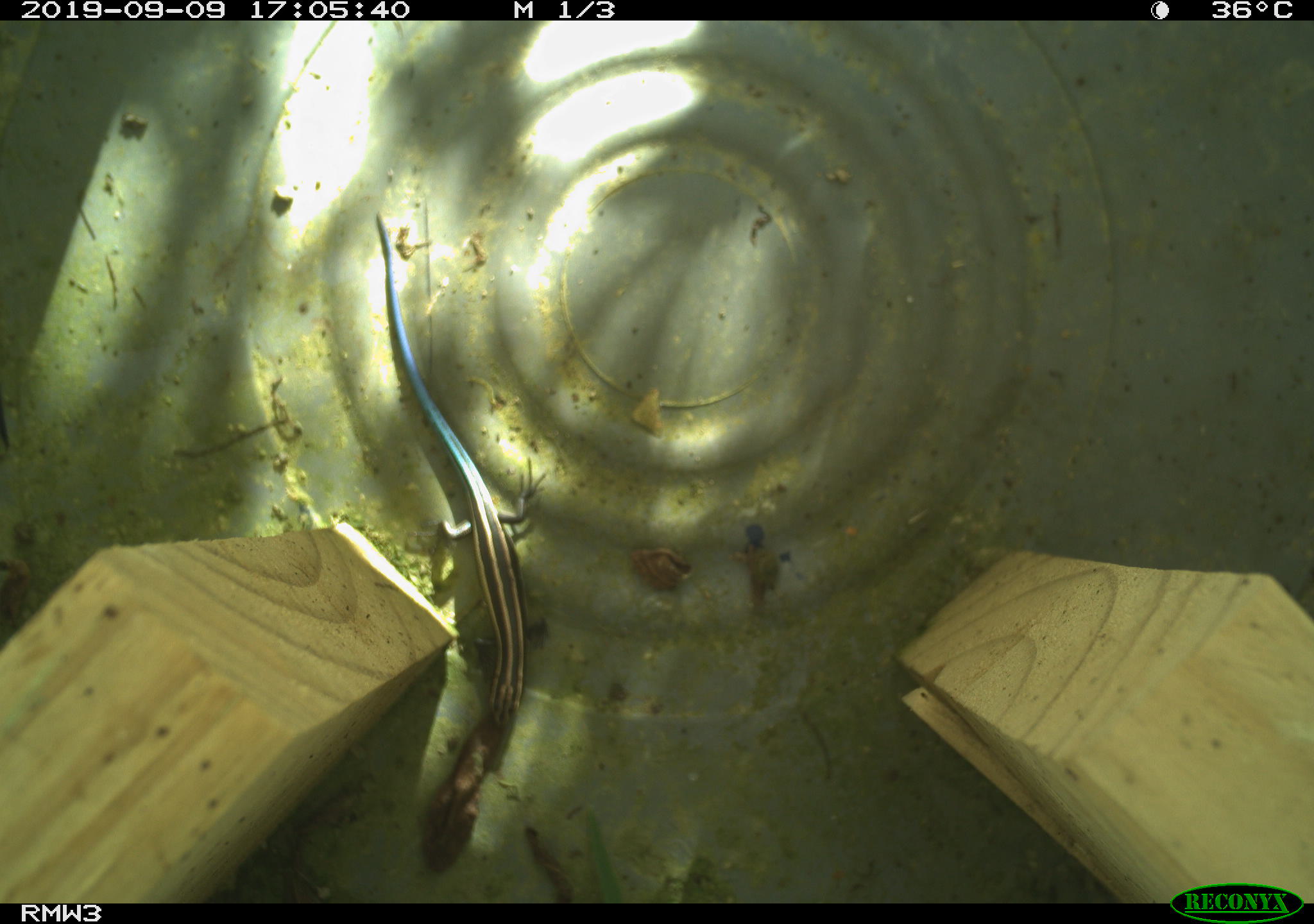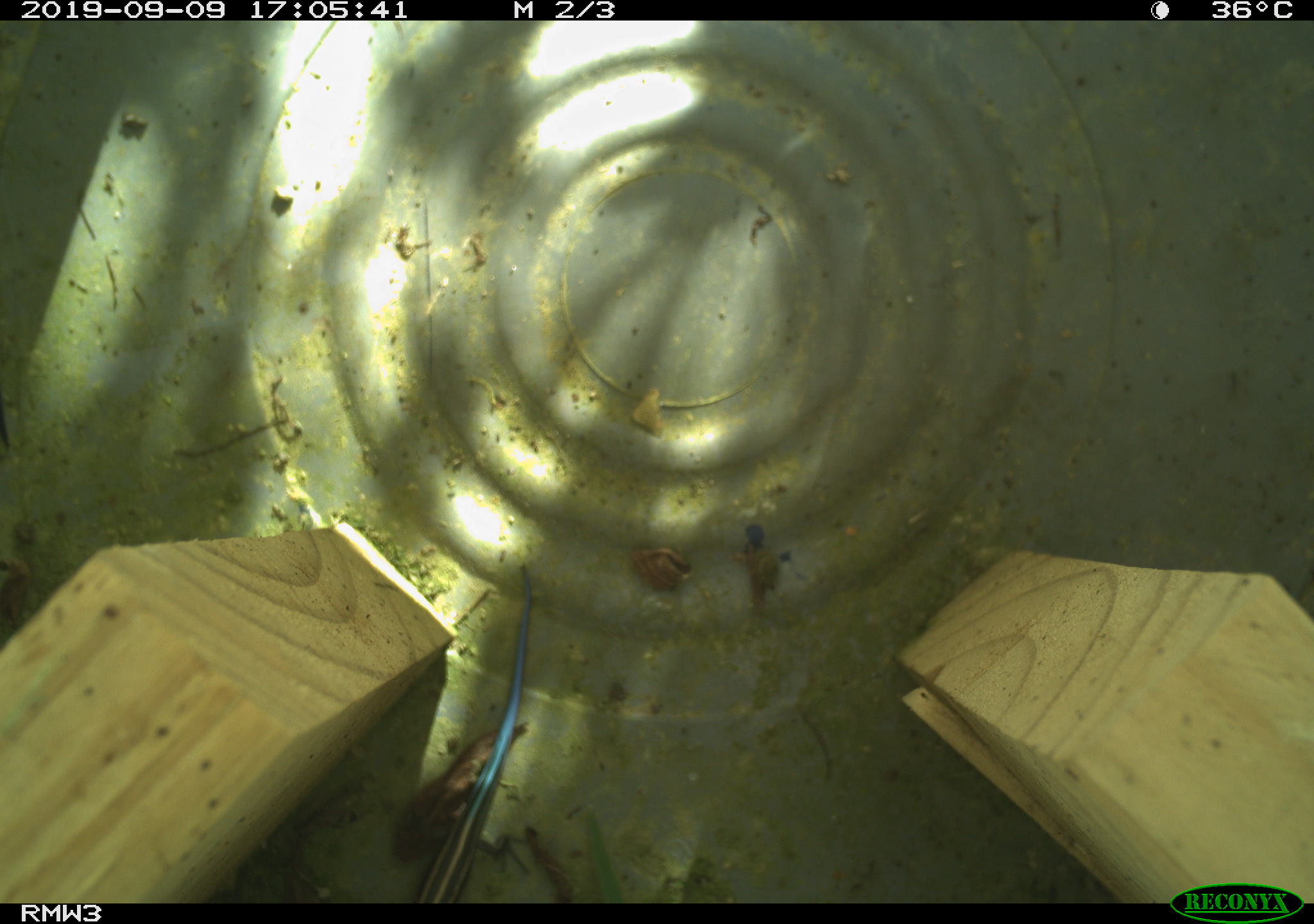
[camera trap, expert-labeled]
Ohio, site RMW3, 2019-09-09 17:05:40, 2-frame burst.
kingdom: Animalia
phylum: Chordata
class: Reptilia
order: Squamata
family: Scincidae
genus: Plestiodon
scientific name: Plestiodon fasciatus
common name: common five-lined skink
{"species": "common five-lined skink (Plestiodon fasciatus)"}